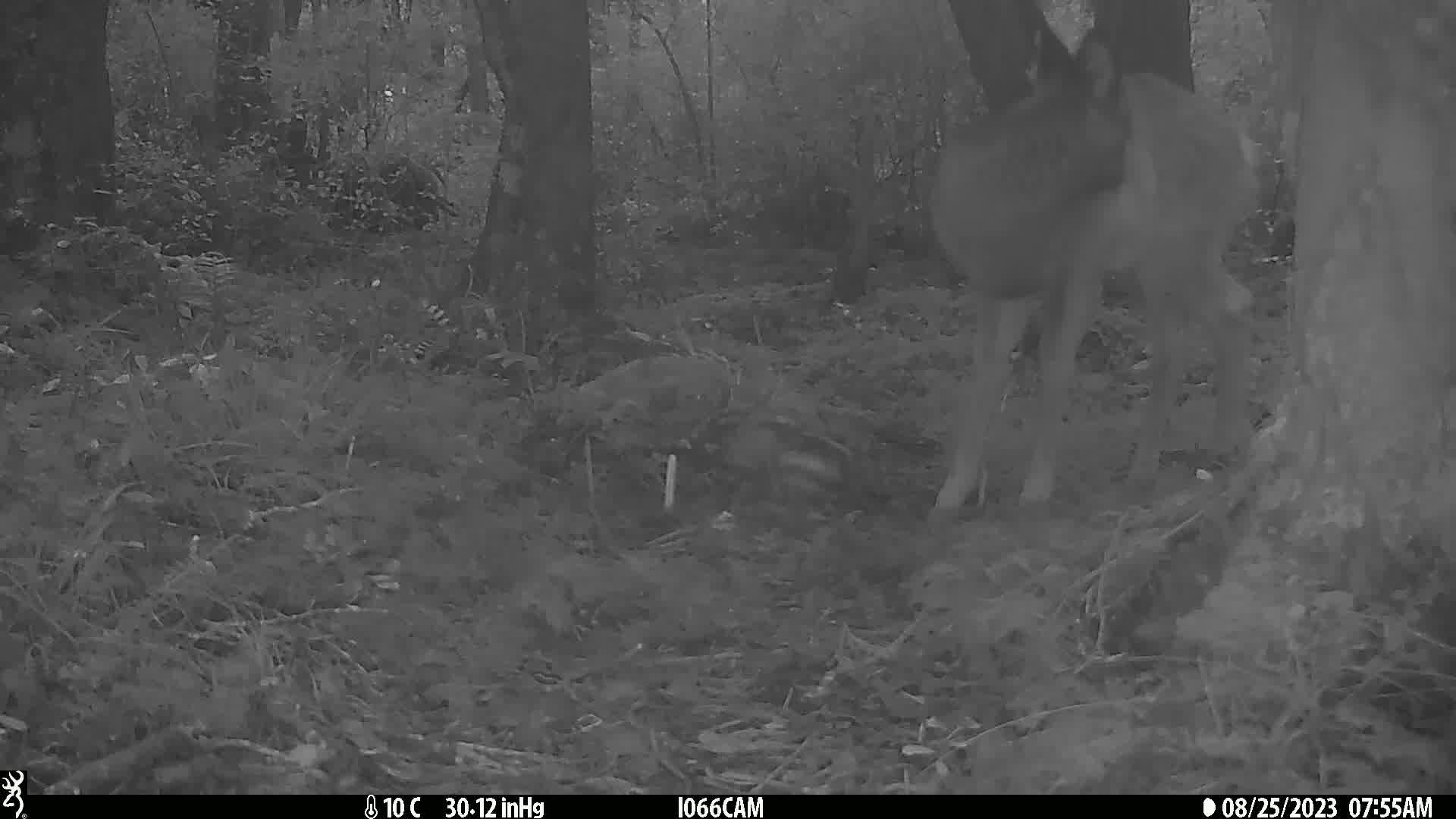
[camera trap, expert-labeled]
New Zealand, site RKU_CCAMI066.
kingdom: Animalia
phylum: Chordata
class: Mammalia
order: Artiodactyla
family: Cervidae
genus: Odocoileus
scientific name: Odocoileus virginianus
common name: white-tailed deer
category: white tailed deer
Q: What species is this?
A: White tailed deer (white-tailed deer) (Odocoileus virginianus).